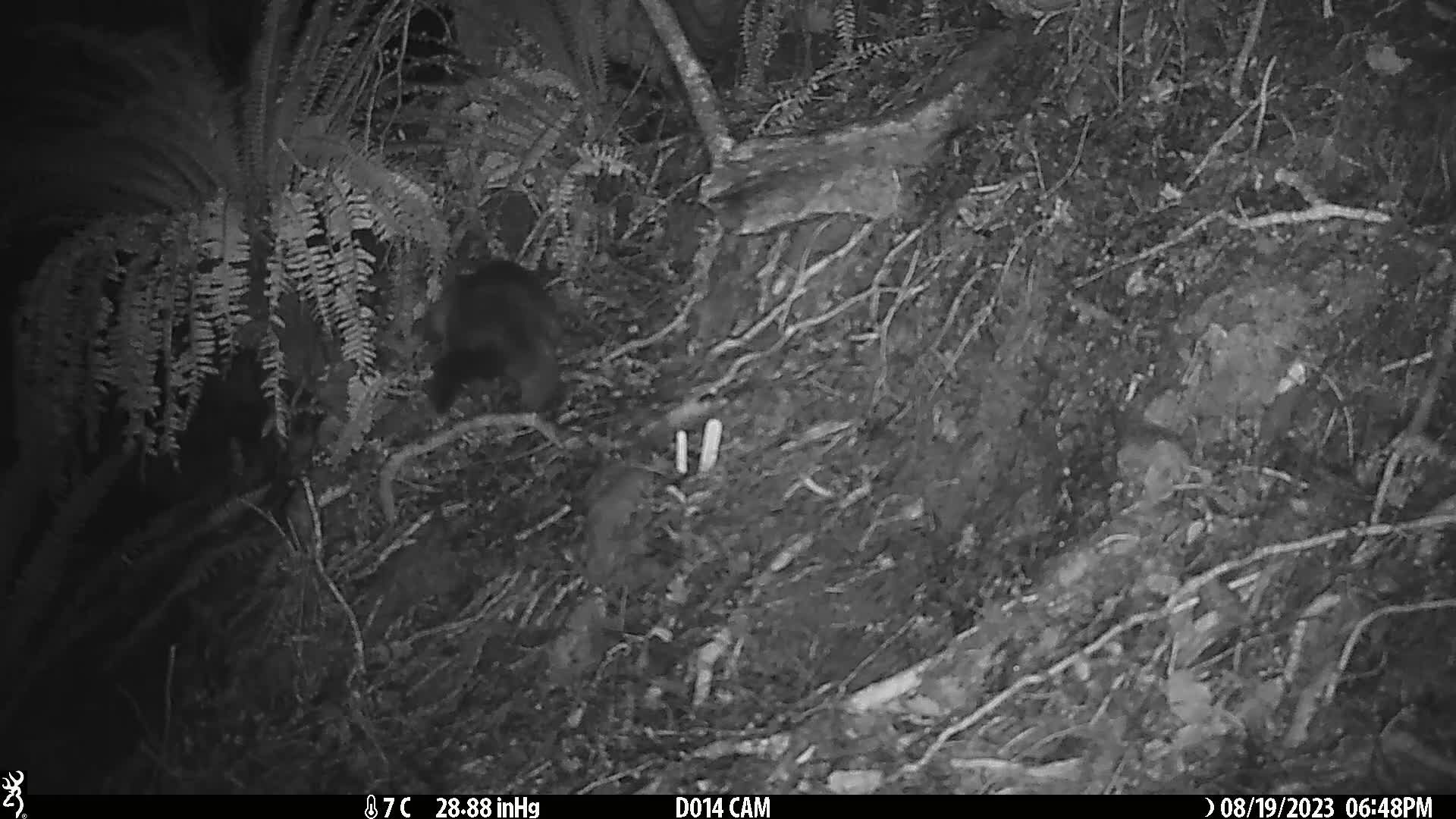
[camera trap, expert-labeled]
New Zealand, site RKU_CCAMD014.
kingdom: Animalia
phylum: Chordata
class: Mammalia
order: Diprotodontia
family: Phalangeridae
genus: Trichosurus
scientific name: Trichosurus vulpecula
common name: common brushtail possum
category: possum